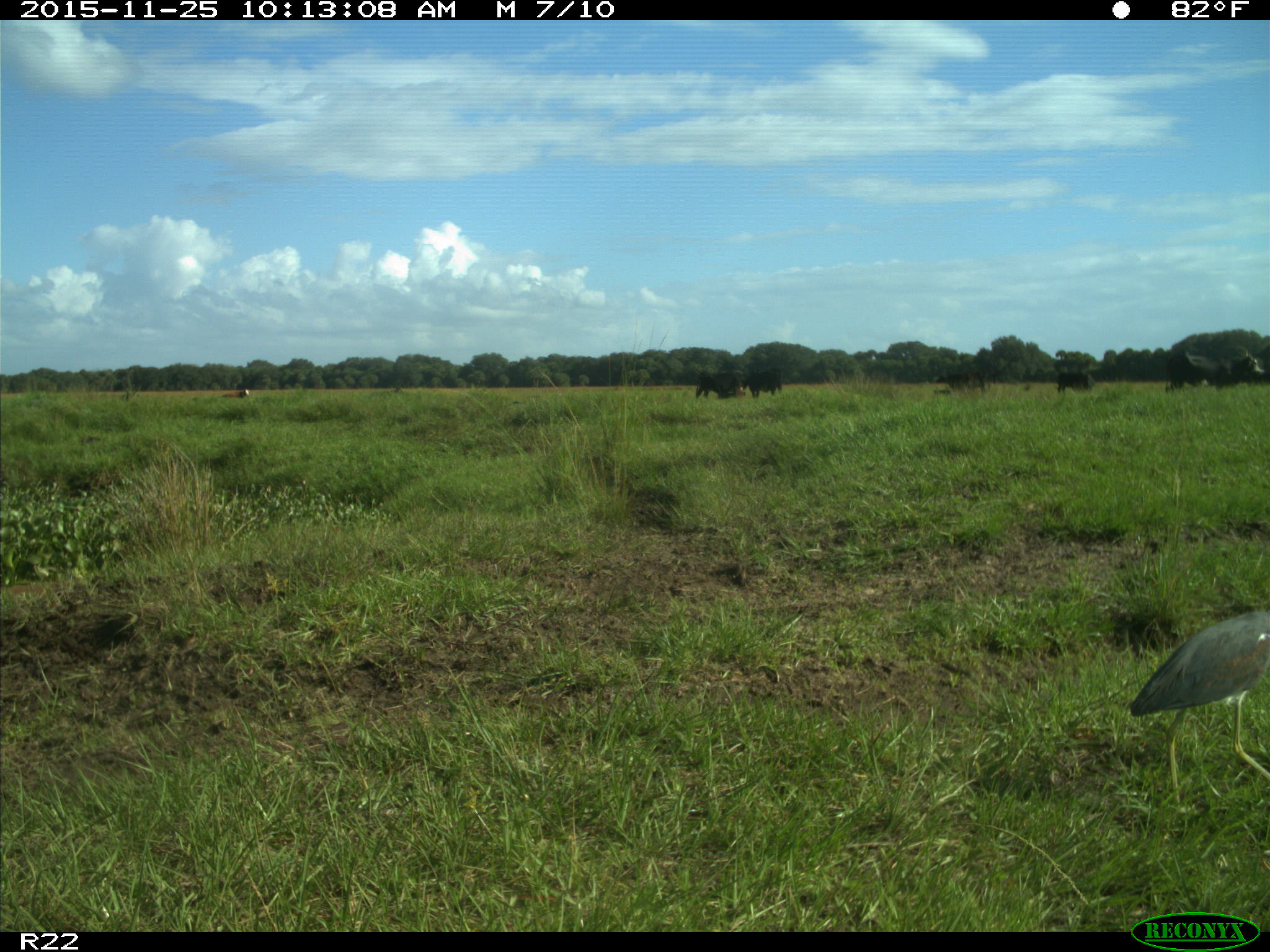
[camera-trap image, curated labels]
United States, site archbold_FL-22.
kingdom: Animalia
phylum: Chordata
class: Mammalia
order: Artiodactyla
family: Bovidae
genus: Bos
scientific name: Bos taurus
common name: domestic cow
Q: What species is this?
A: Bos taurus (domestic cow).